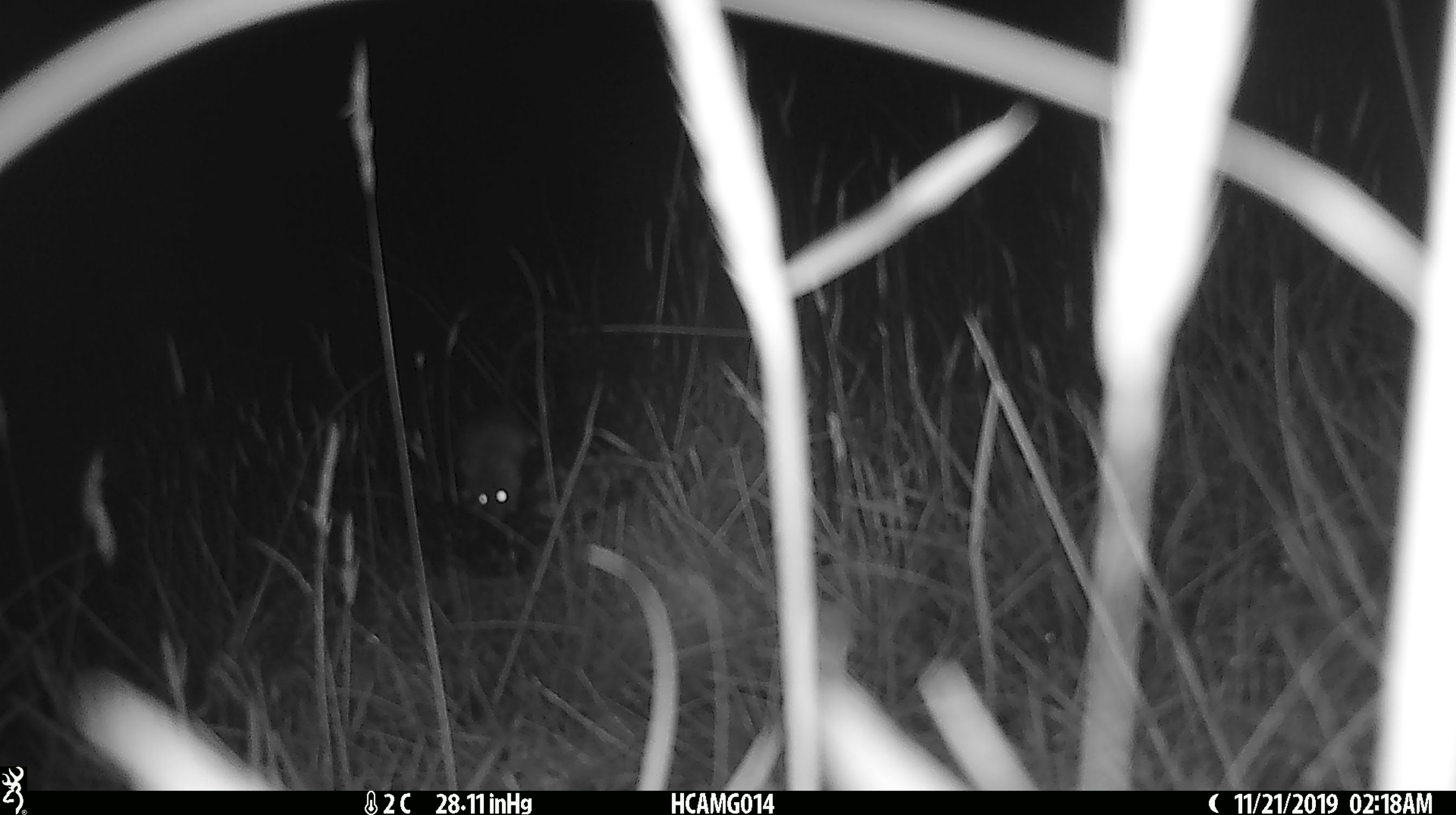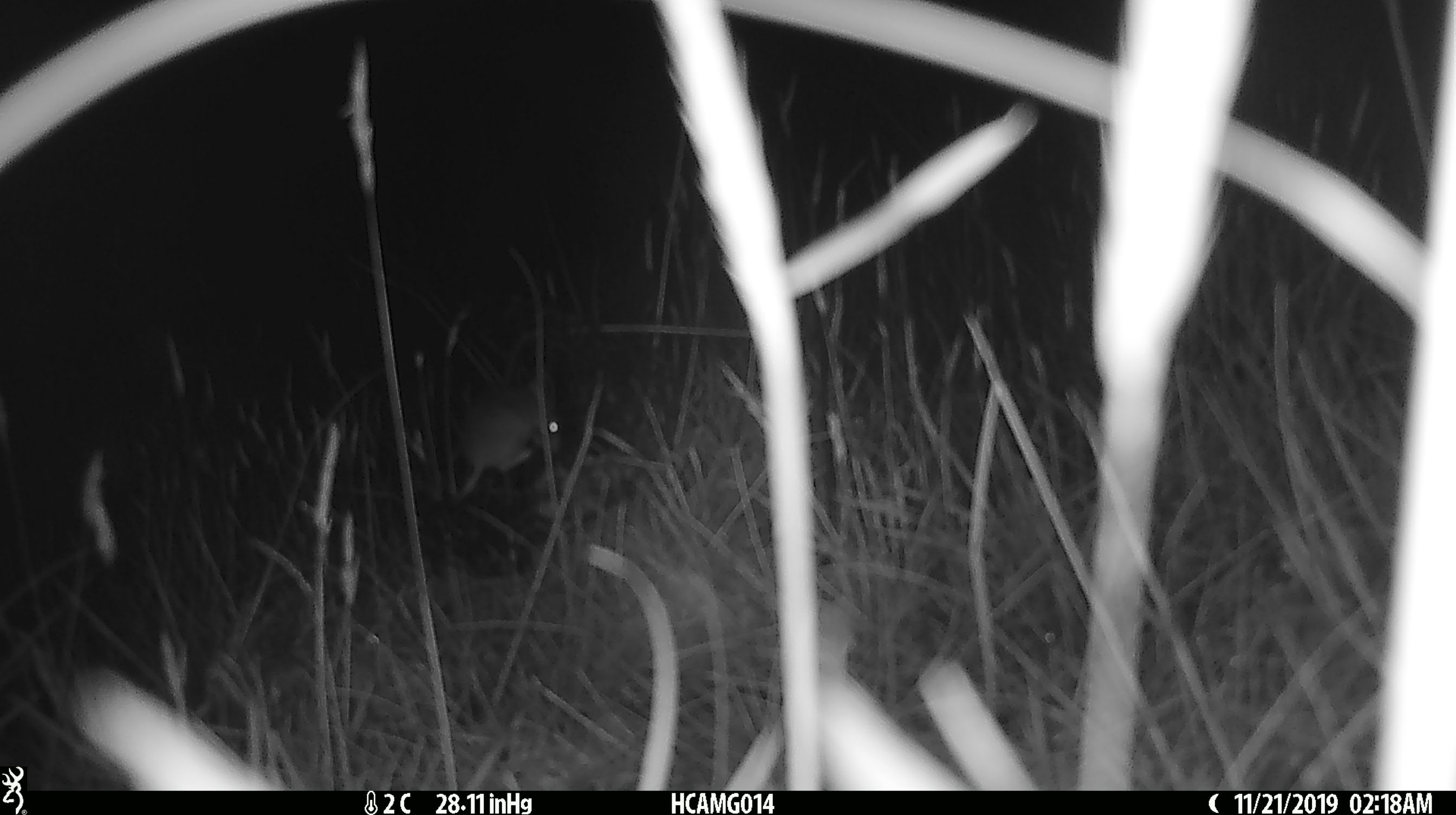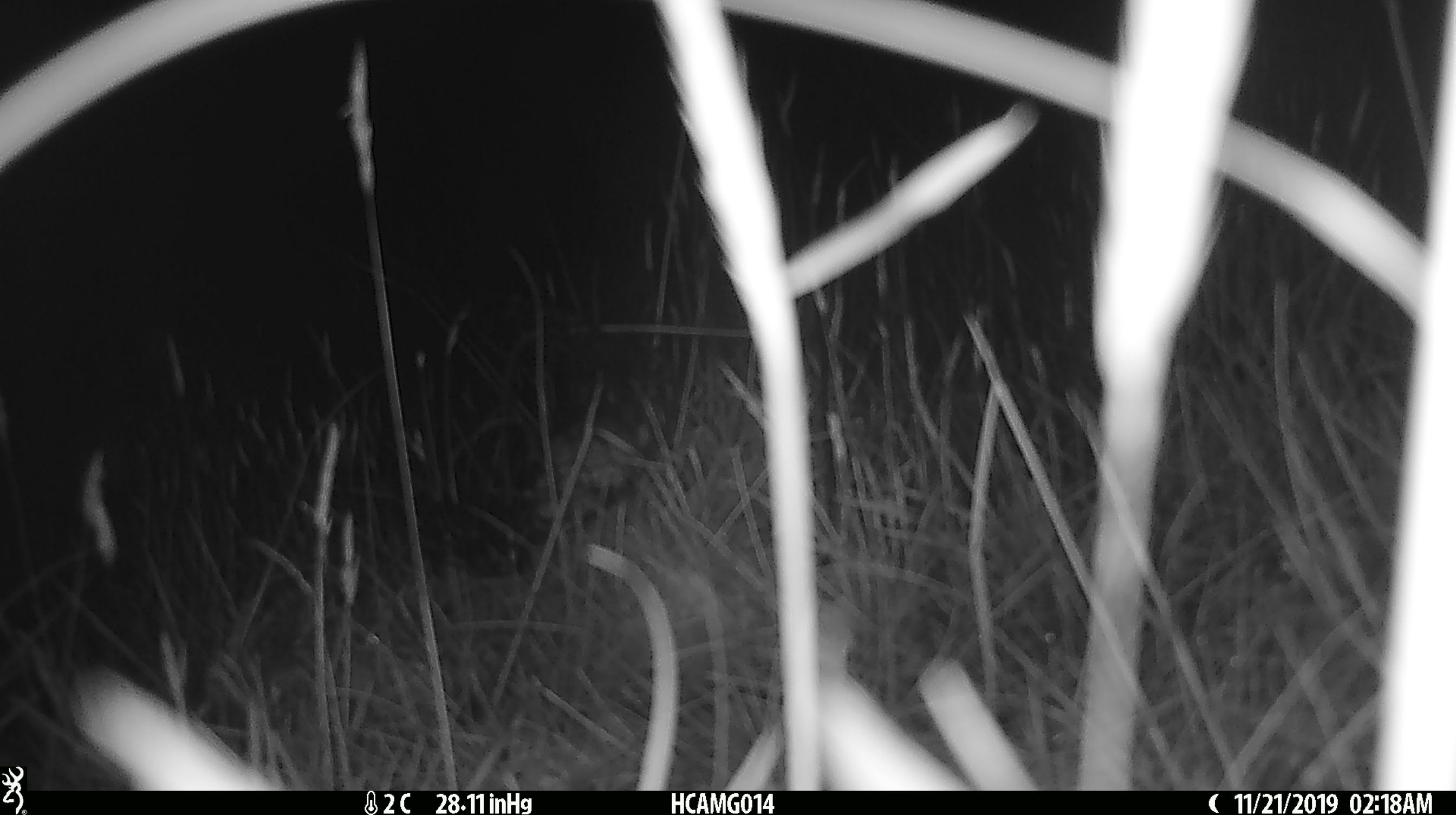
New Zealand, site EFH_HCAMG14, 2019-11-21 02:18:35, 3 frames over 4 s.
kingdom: Animalia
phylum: Chordata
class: Mammalia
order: Rodentia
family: Muridae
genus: Mus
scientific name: Mus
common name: mouse